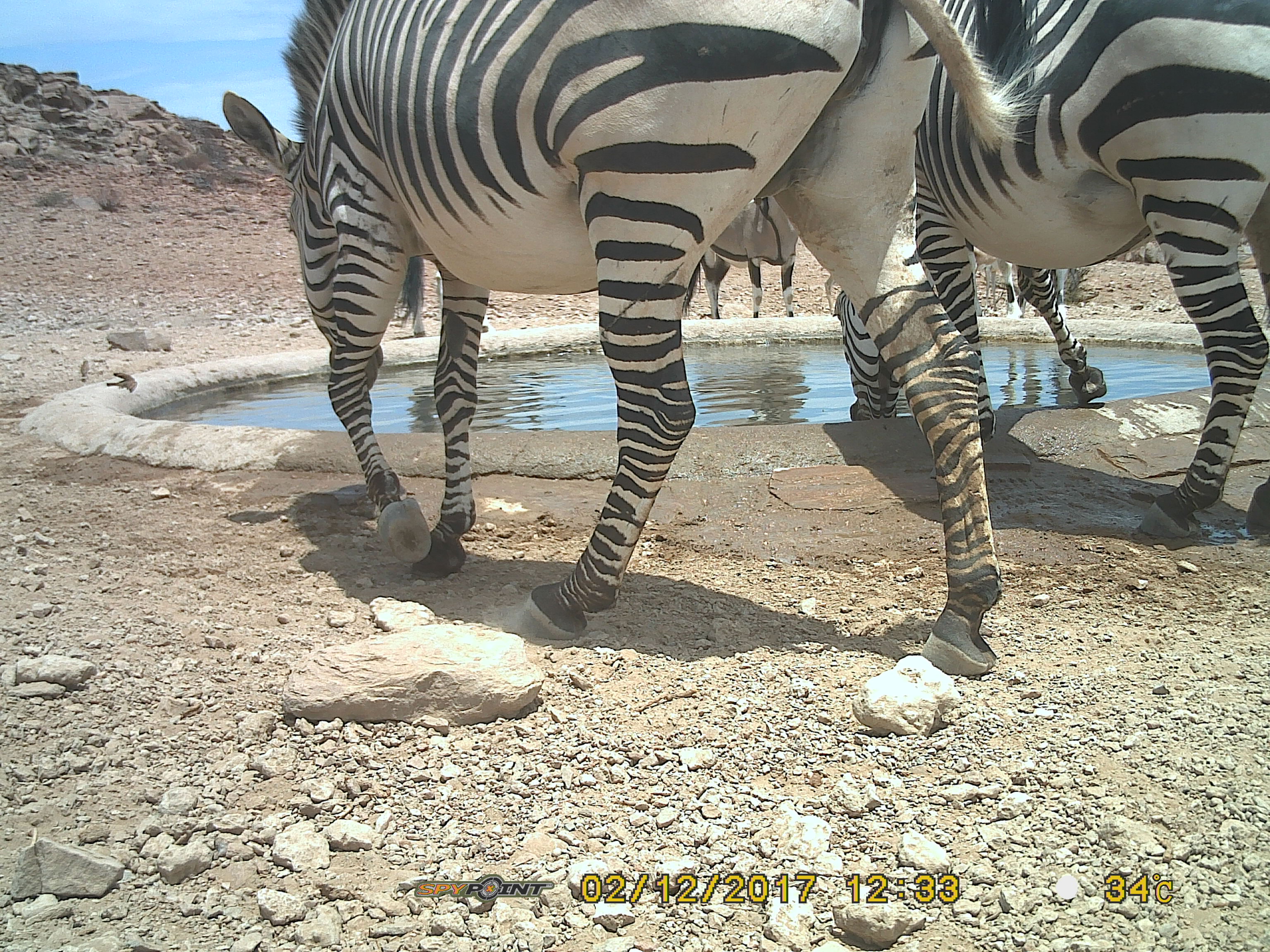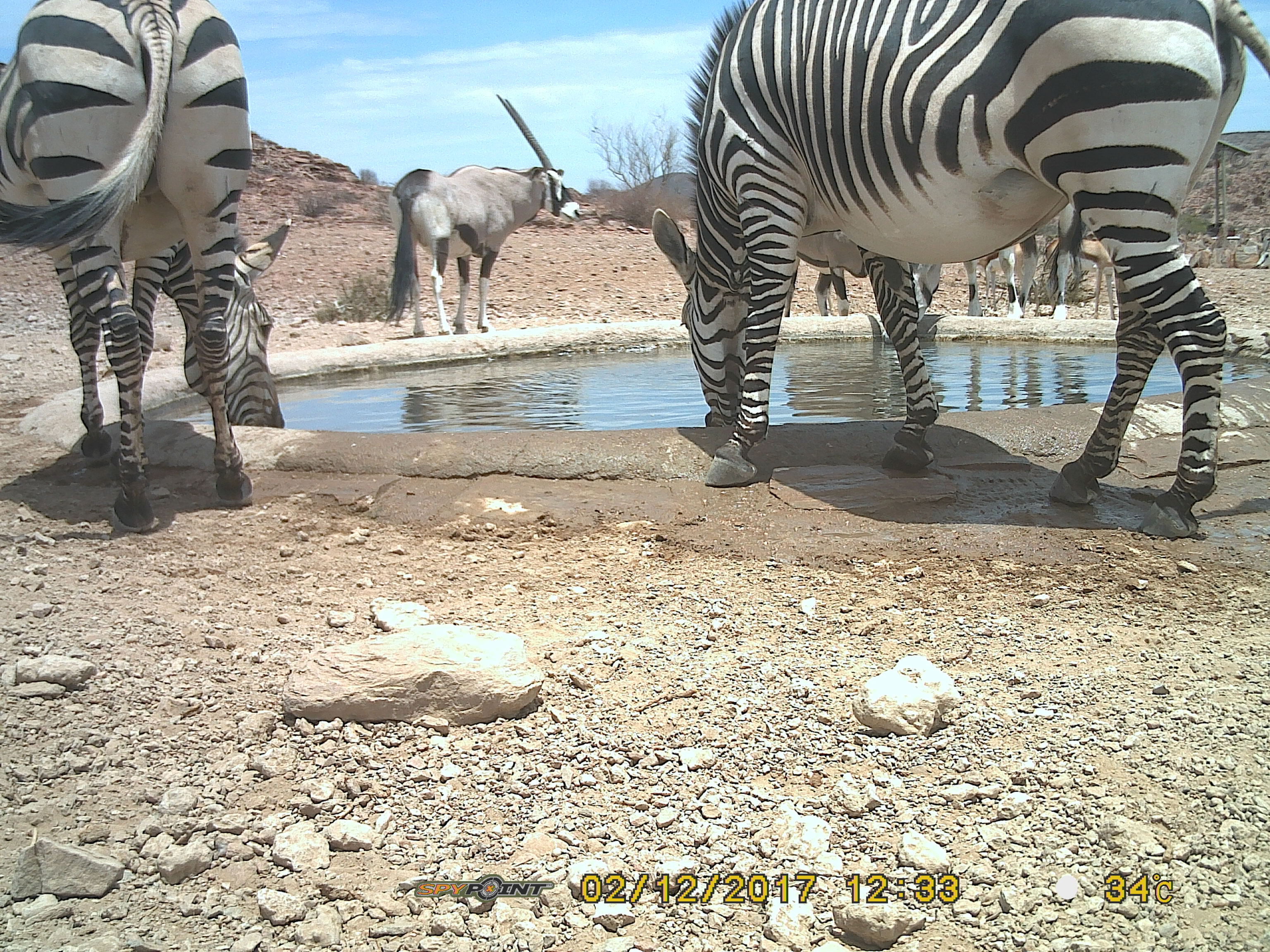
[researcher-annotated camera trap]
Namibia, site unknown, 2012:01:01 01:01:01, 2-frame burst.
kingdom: Animalia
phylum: Chordata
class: Mammalia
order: Perissodactyla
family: Equidae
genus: Equus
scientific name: Equus zebra hartmannae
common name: hartmann's mountain zebra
Equus zebra hartmannae (hartmann's mountain zebra).